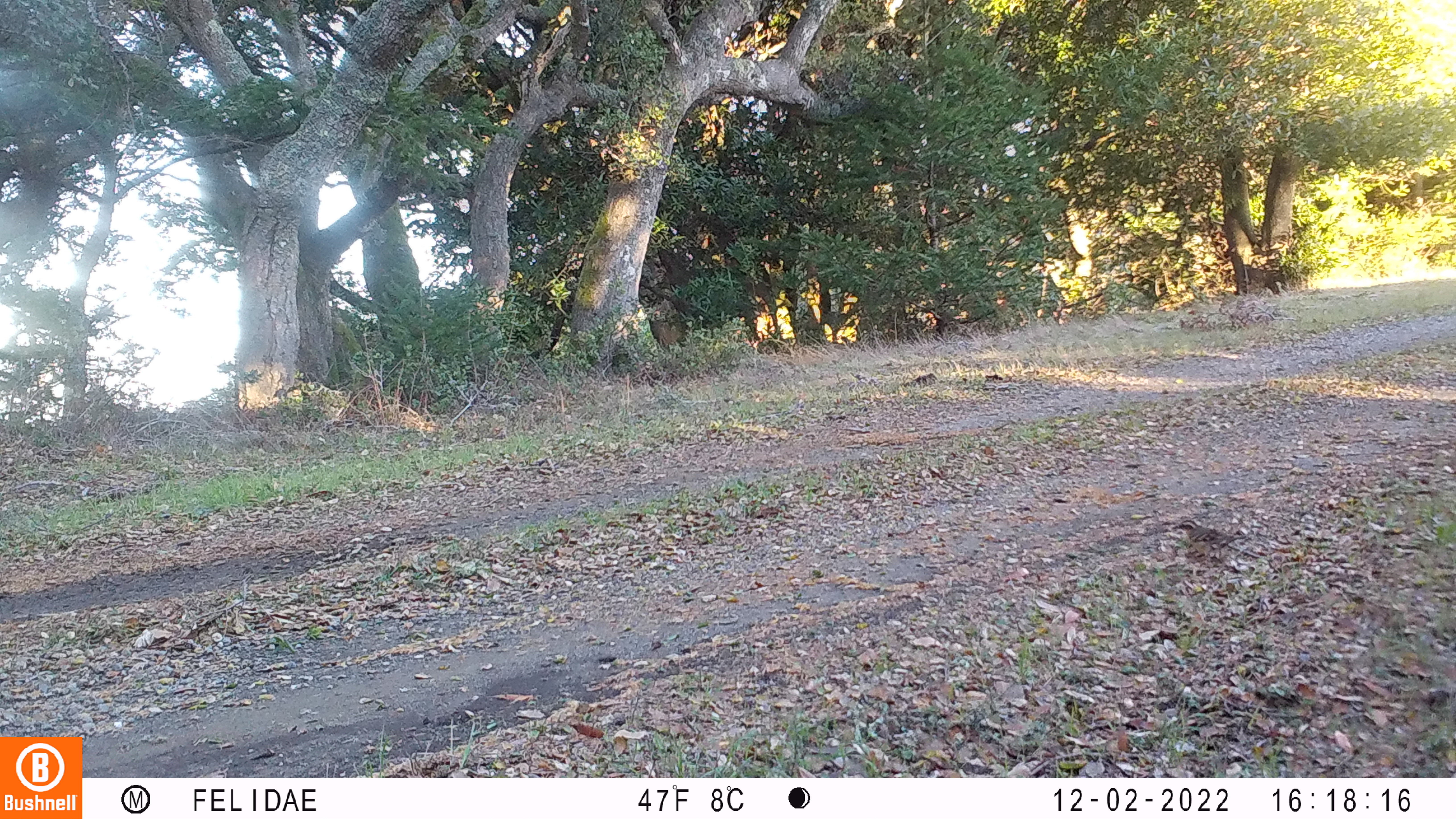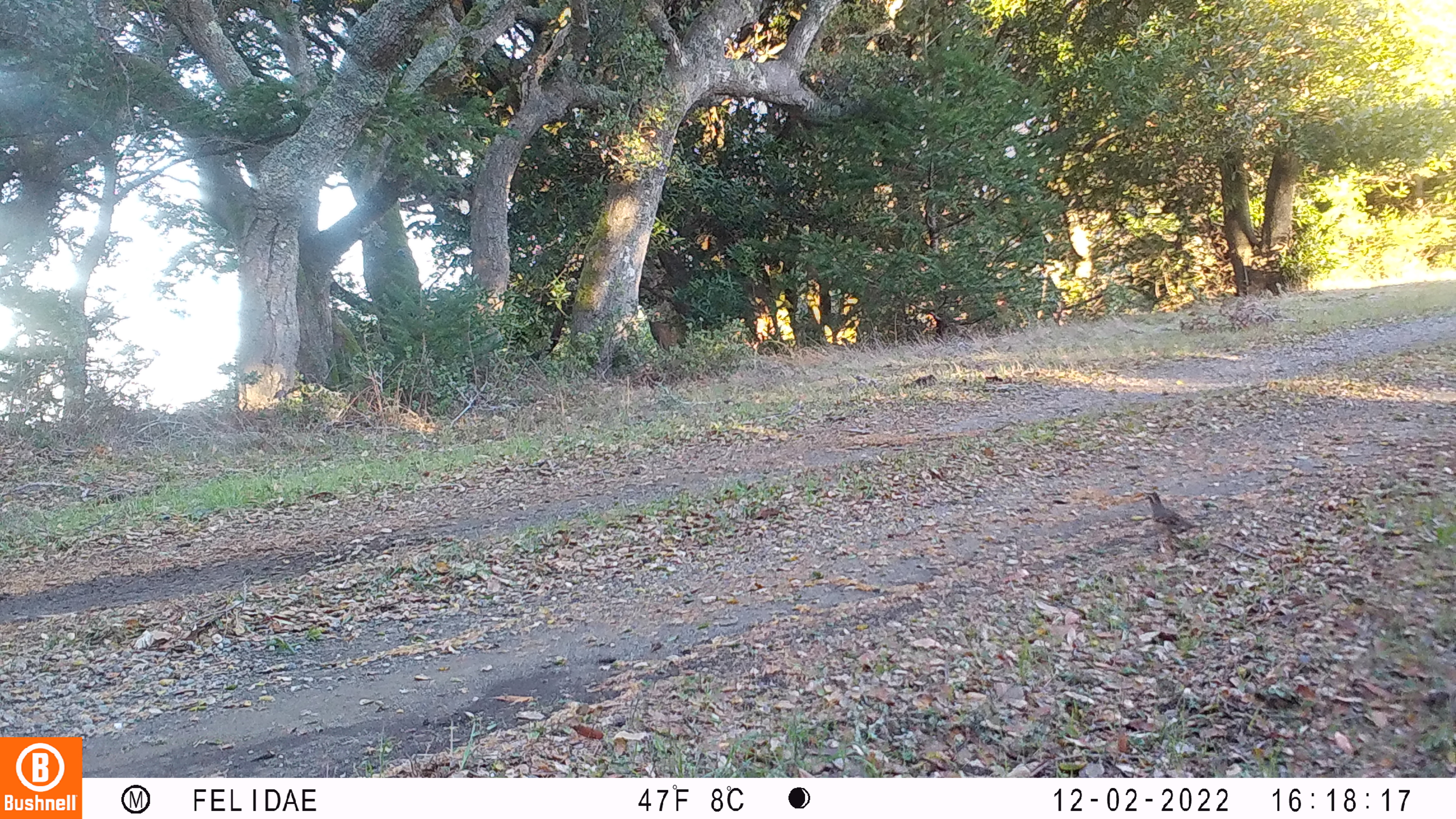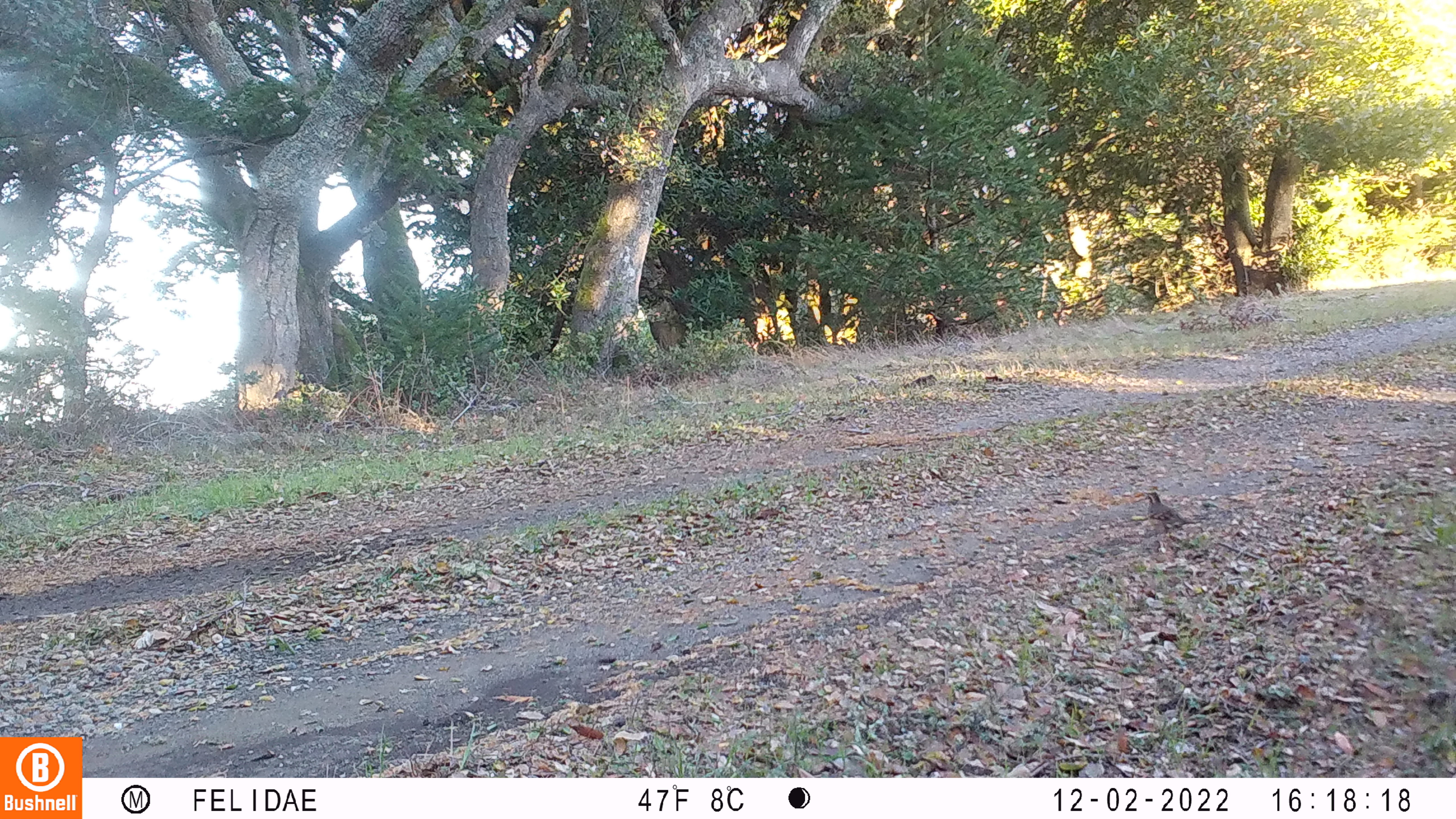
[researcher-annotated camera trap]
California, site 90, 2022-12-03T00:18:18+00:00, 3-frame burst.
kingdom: Animalia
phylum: Chordata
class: Aves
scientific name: Aves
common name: bird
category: unknown bird